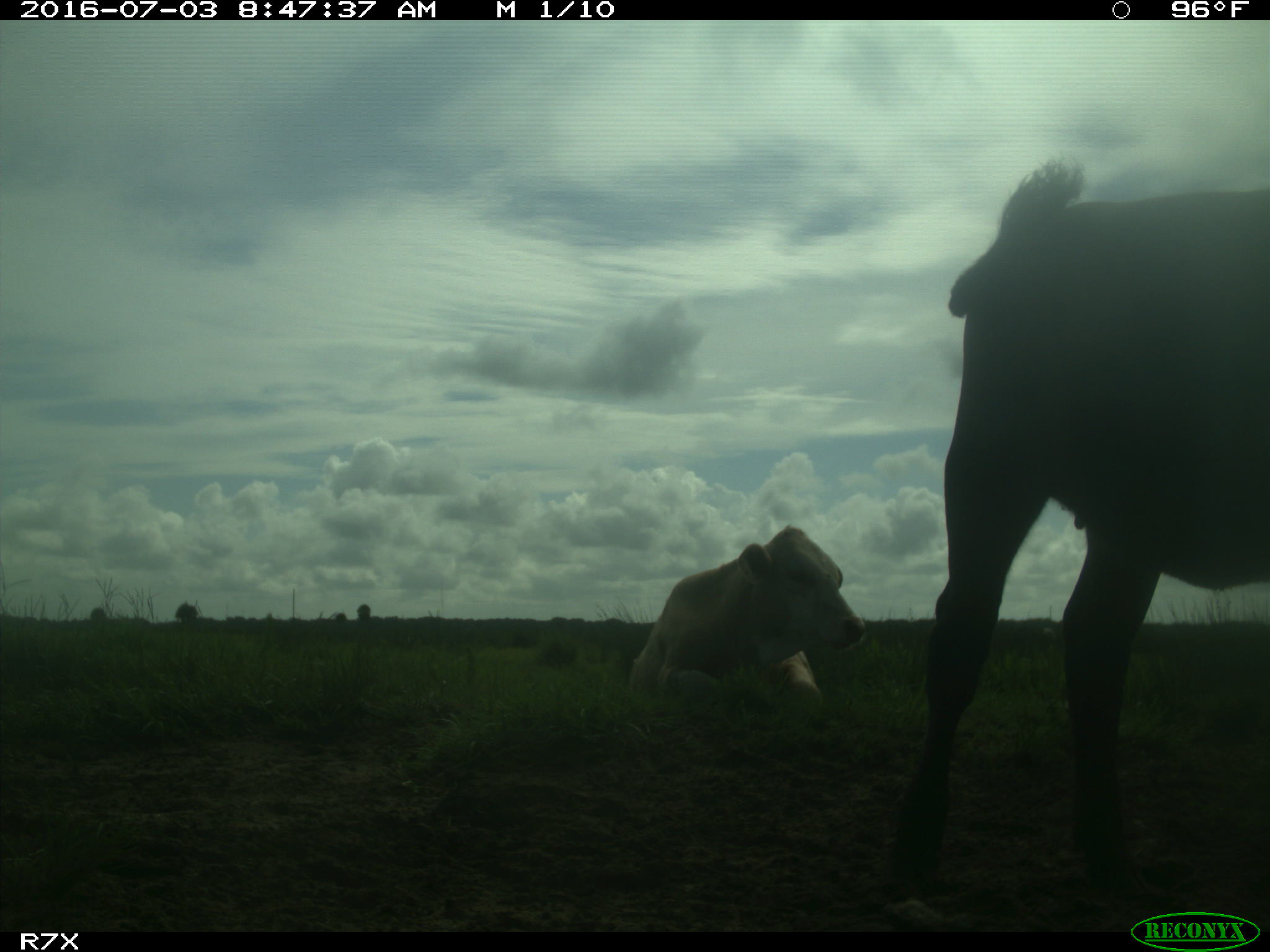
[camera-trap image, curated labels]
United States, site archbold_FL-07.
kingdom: Animalia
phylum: Chordata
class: Mammalia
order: Artiodactyla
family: Bovidae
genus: Bos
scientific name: Bos taurus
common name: domestic cow